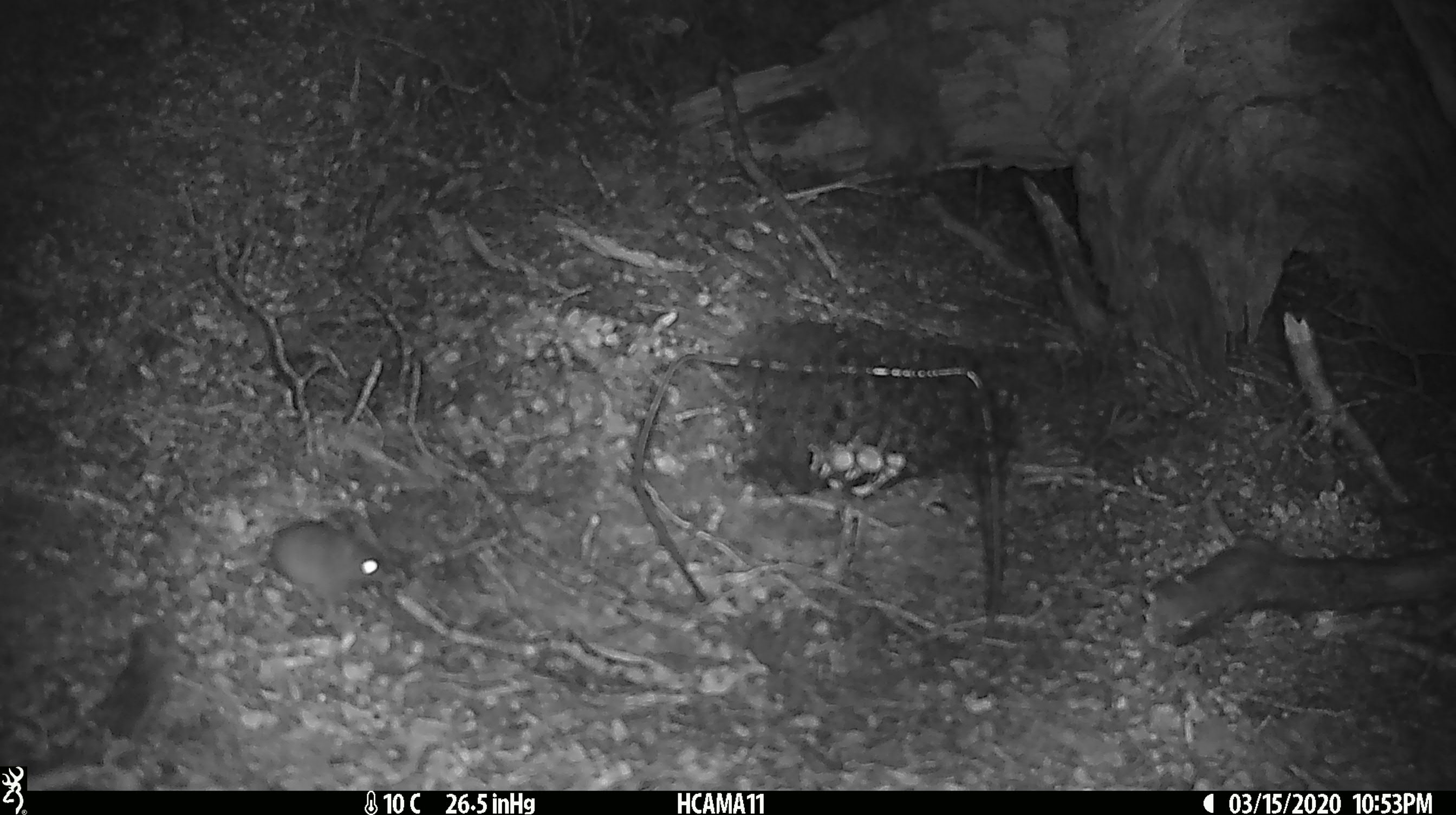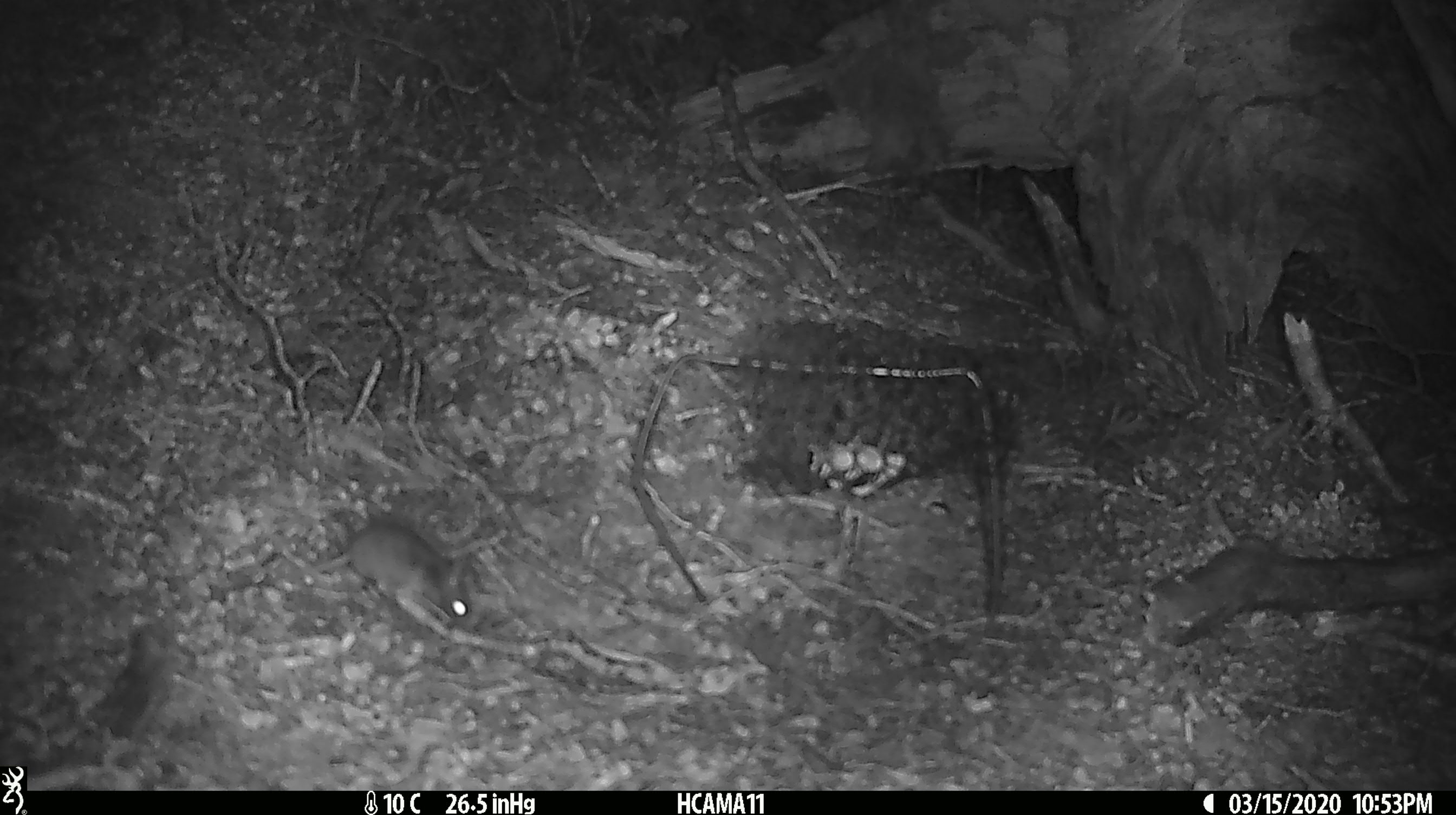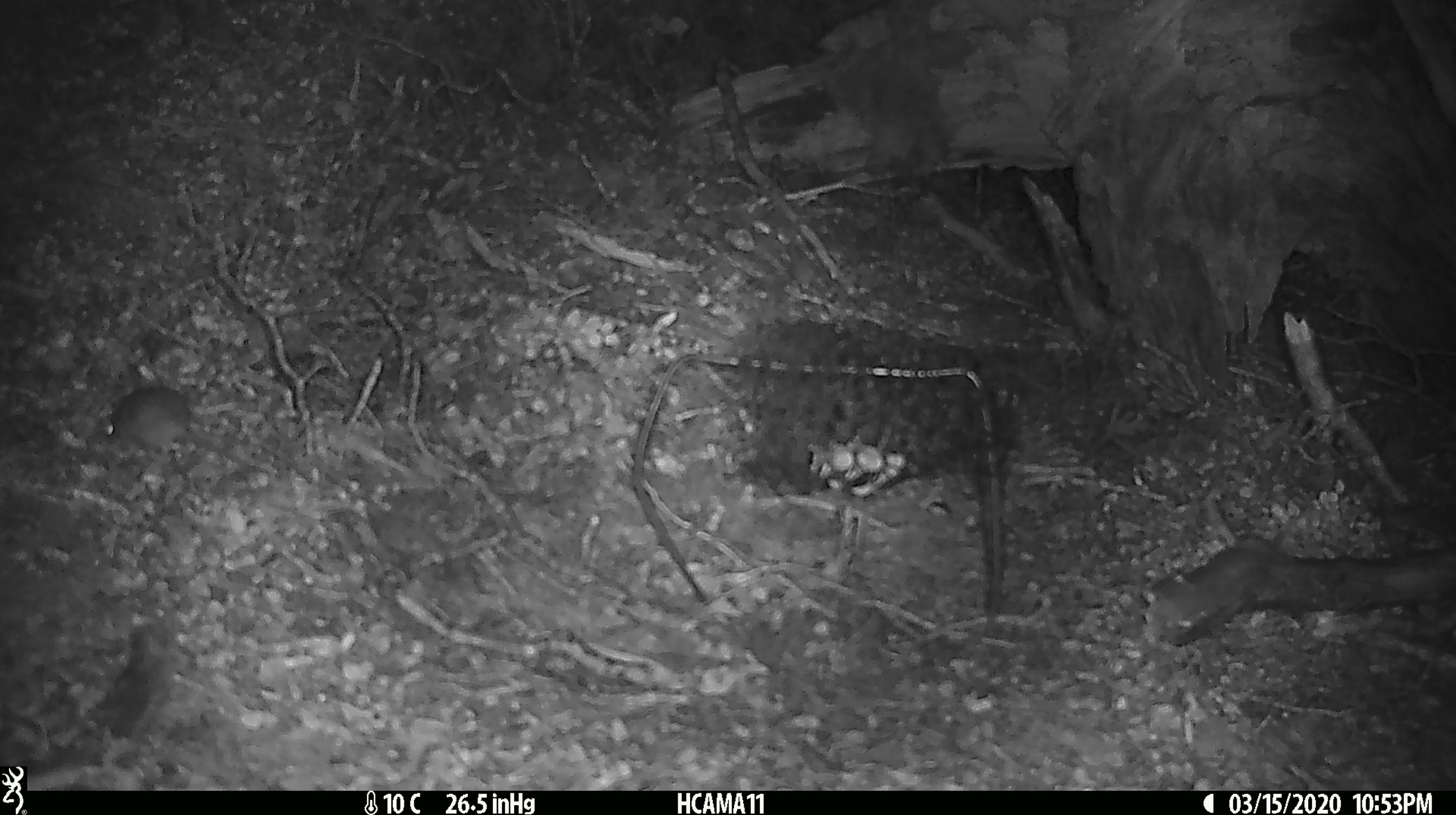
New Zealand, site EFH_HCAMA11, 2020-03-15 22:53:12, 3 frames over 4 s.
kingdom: Animalia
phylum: Chordata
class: Mammalia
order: Rodentia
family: Muridae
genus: Mus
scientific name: Mus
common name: mouse